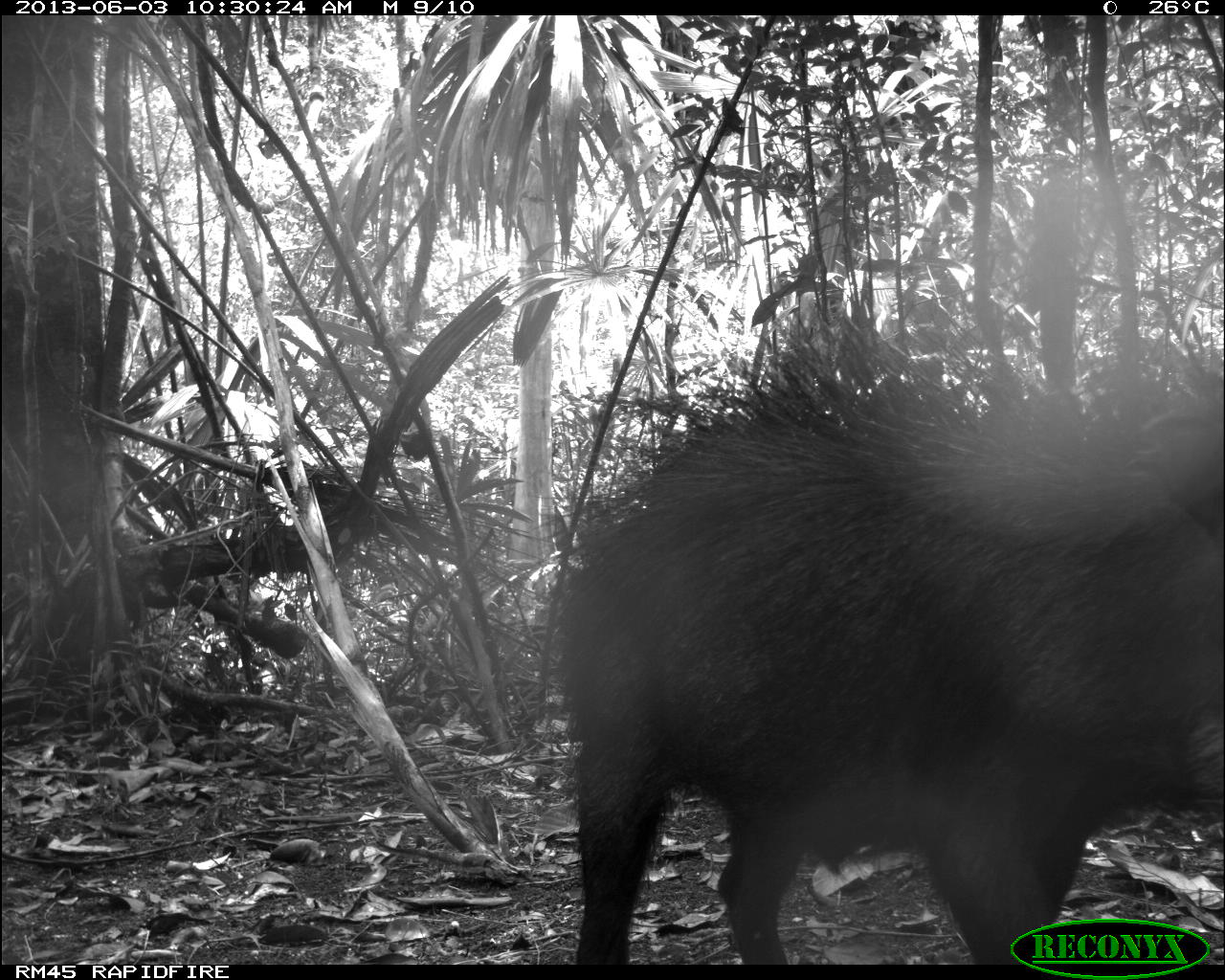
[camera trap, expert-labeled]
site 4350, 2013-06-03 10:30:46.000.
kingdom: Animalia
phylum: Chordata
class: Mammalia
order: Artiodactyla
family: Tayassuidae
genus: Tayassu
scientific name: Tayassu pecari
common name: white-lipped peccary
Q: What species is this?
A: Tayassu pecari (white-lipped peccary).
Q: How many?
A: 6.